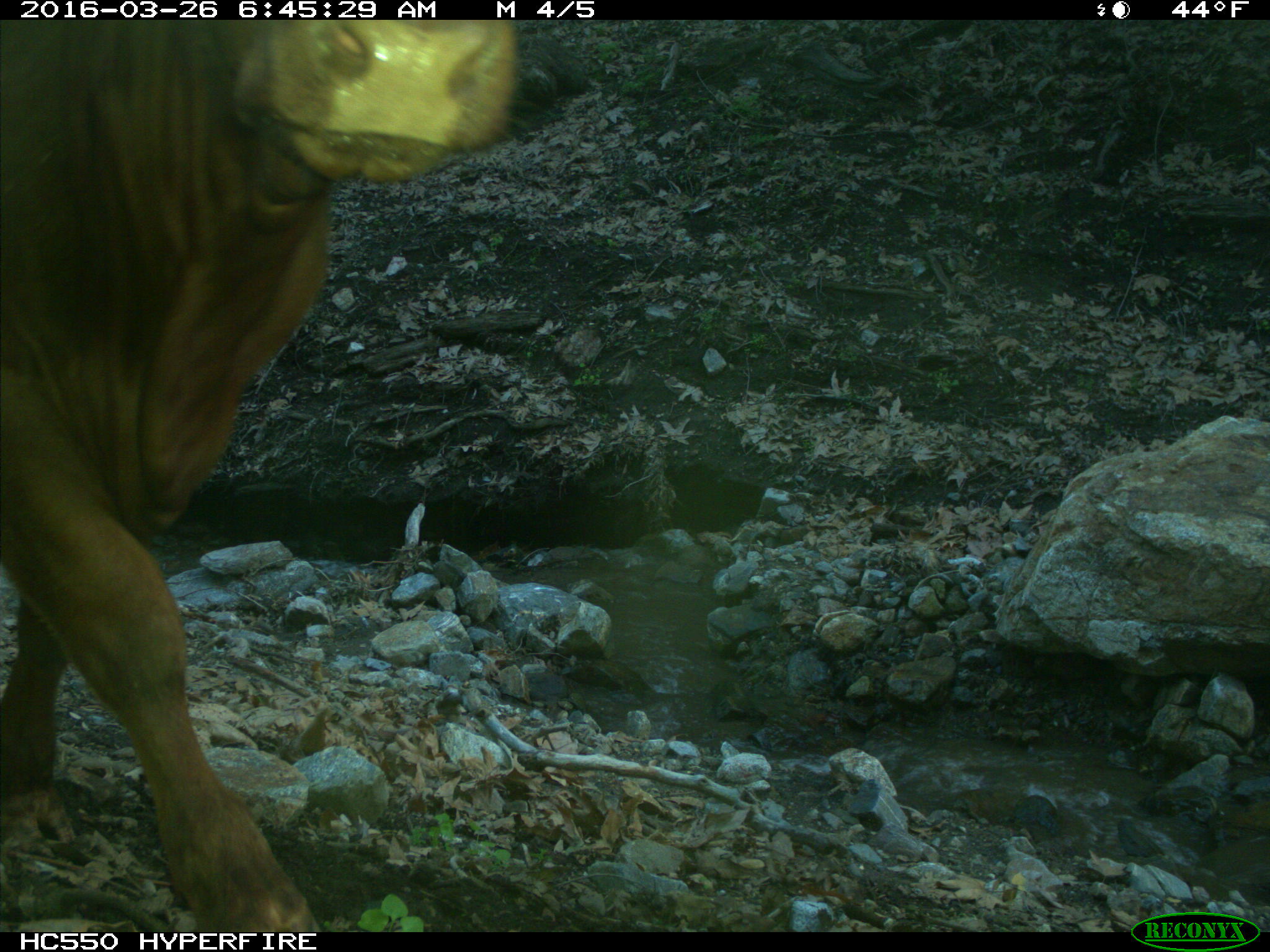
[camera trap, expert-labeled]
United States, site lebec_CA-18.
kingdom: Animalia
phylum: Chordata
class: Mammalia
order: Artiodactyla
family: Bovidae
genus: Bos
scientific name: Bos taurus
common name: domestic cow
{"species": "Bos taurus (domestic cow)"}